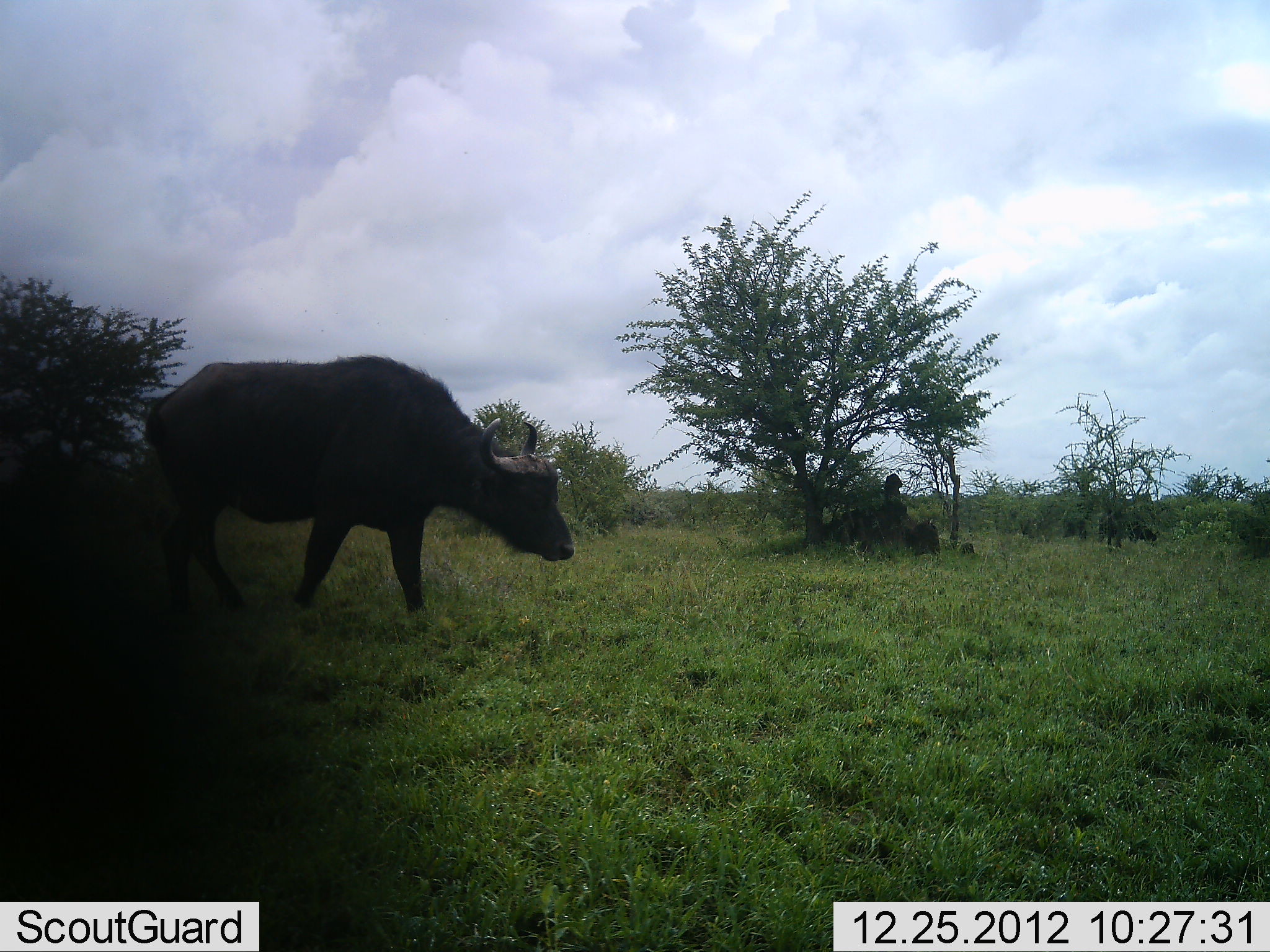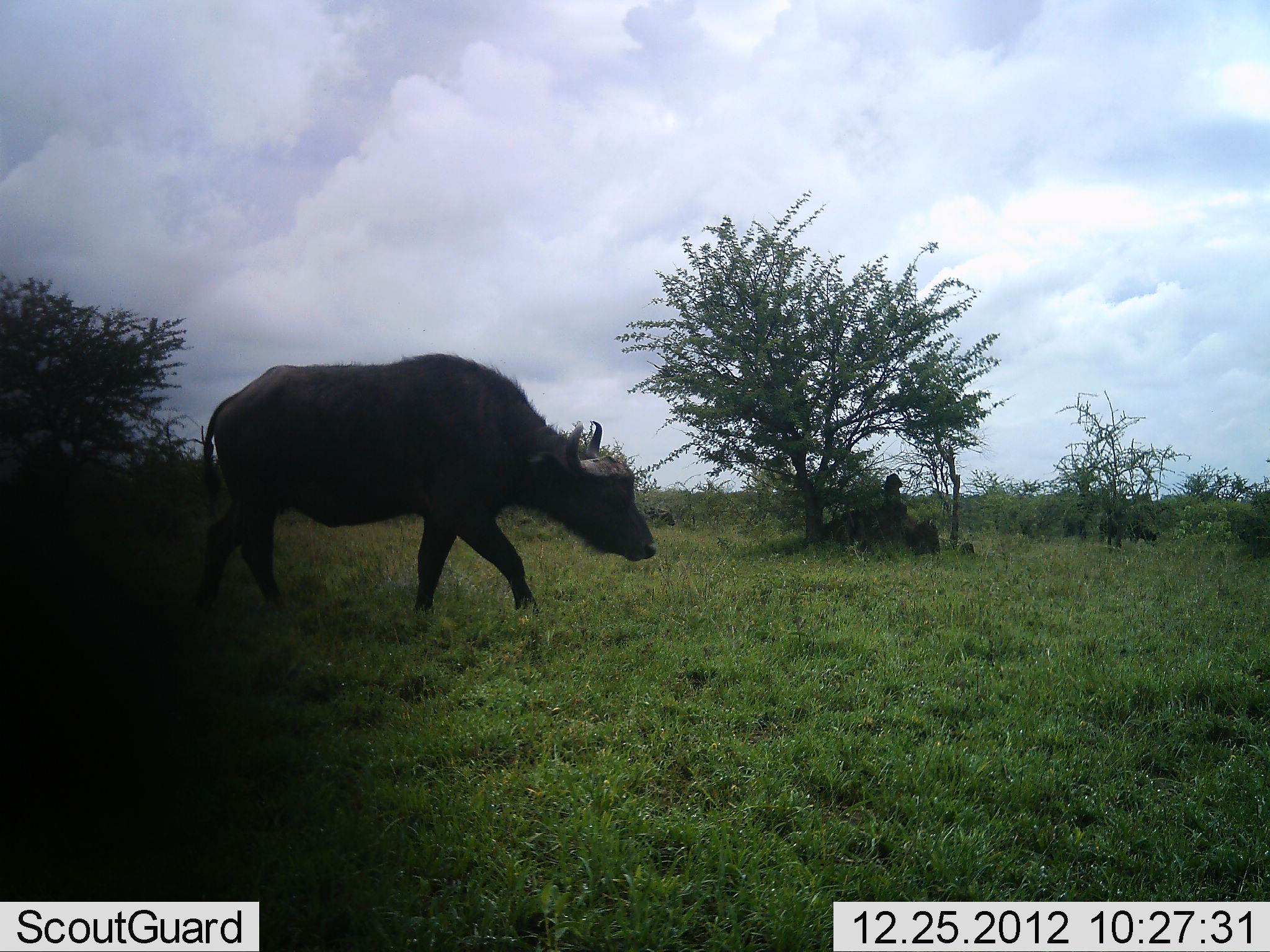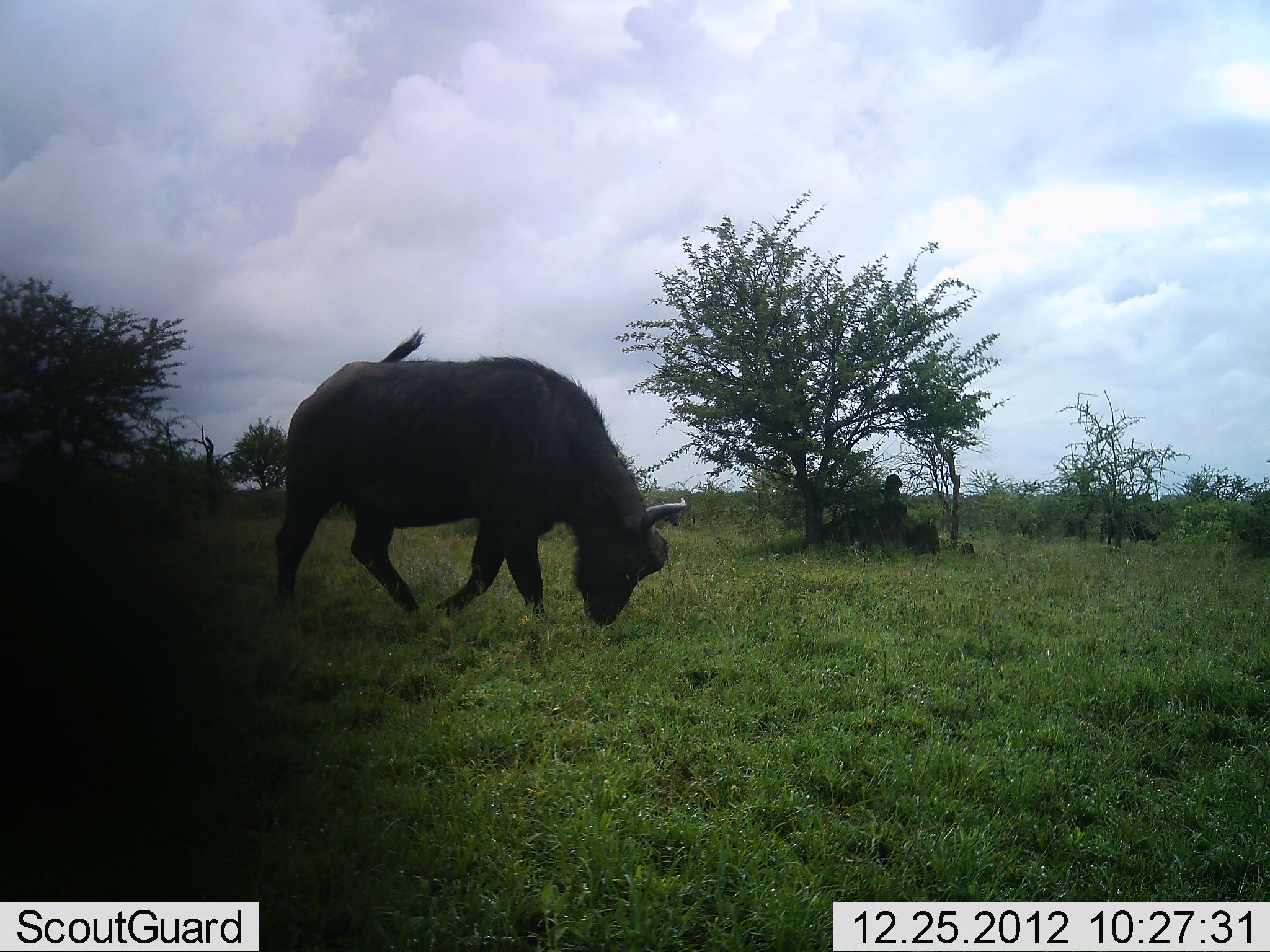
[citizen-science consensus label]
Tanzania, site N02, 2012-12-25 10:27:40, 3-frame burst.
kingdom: Animalia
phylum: Chordata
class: Mammalia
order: Artiodactyla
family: Bovidae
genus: Syncerus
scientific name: Syncerus caffer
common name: cape buffalo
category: buffalo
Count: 1.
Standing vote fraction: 5%.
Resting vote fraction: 0%.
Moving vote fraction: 95%.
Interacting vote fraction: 0%.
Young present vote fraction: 0%.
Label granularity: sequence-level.